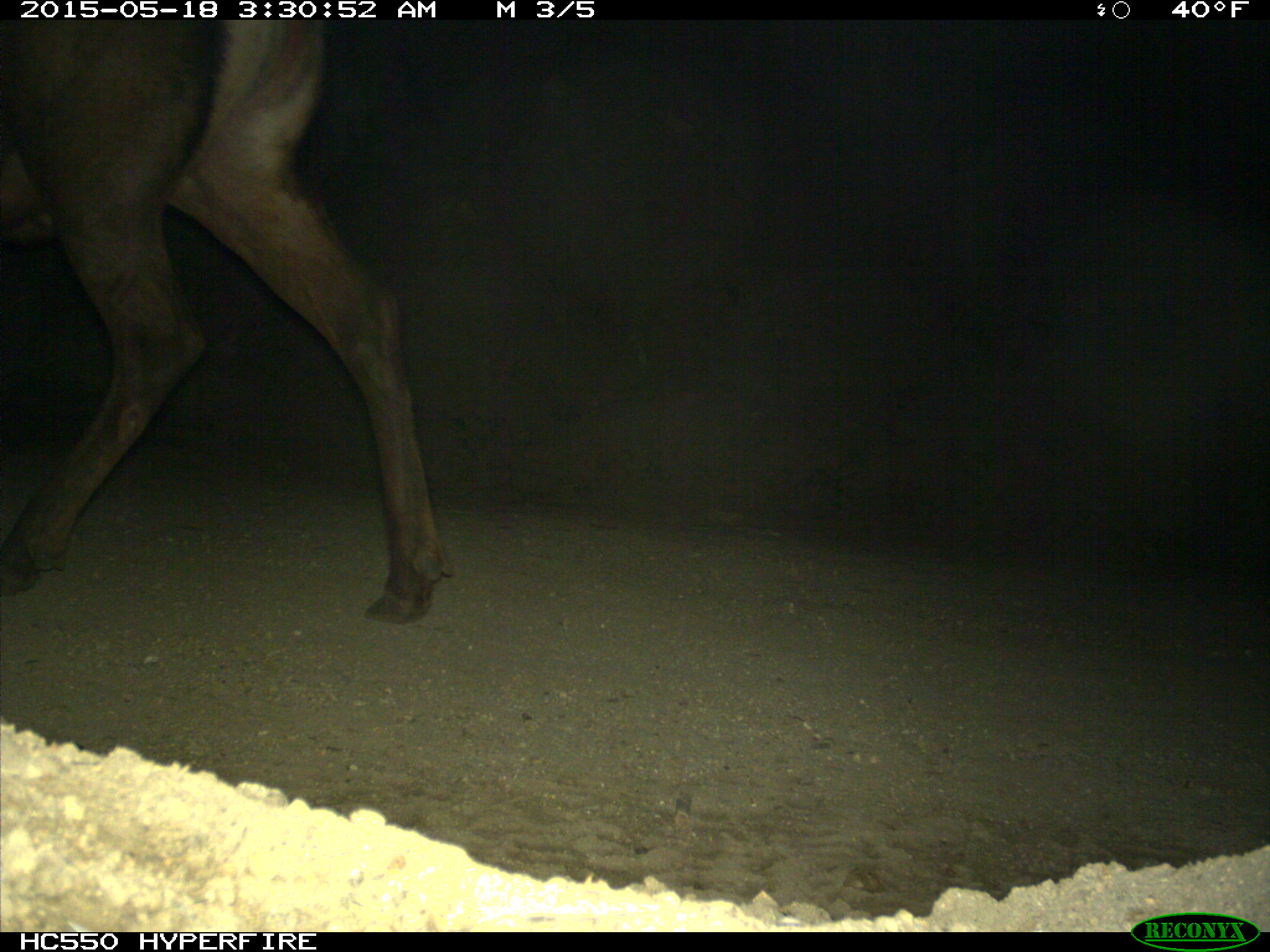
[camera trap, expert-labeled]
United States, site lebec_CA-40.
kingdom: Animalia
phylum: Chordata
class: Mammalia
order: Artiodactyla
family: Cervidae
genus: Cervus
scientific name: Cervus canadensis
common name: elk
Cervus canadensis (elk).